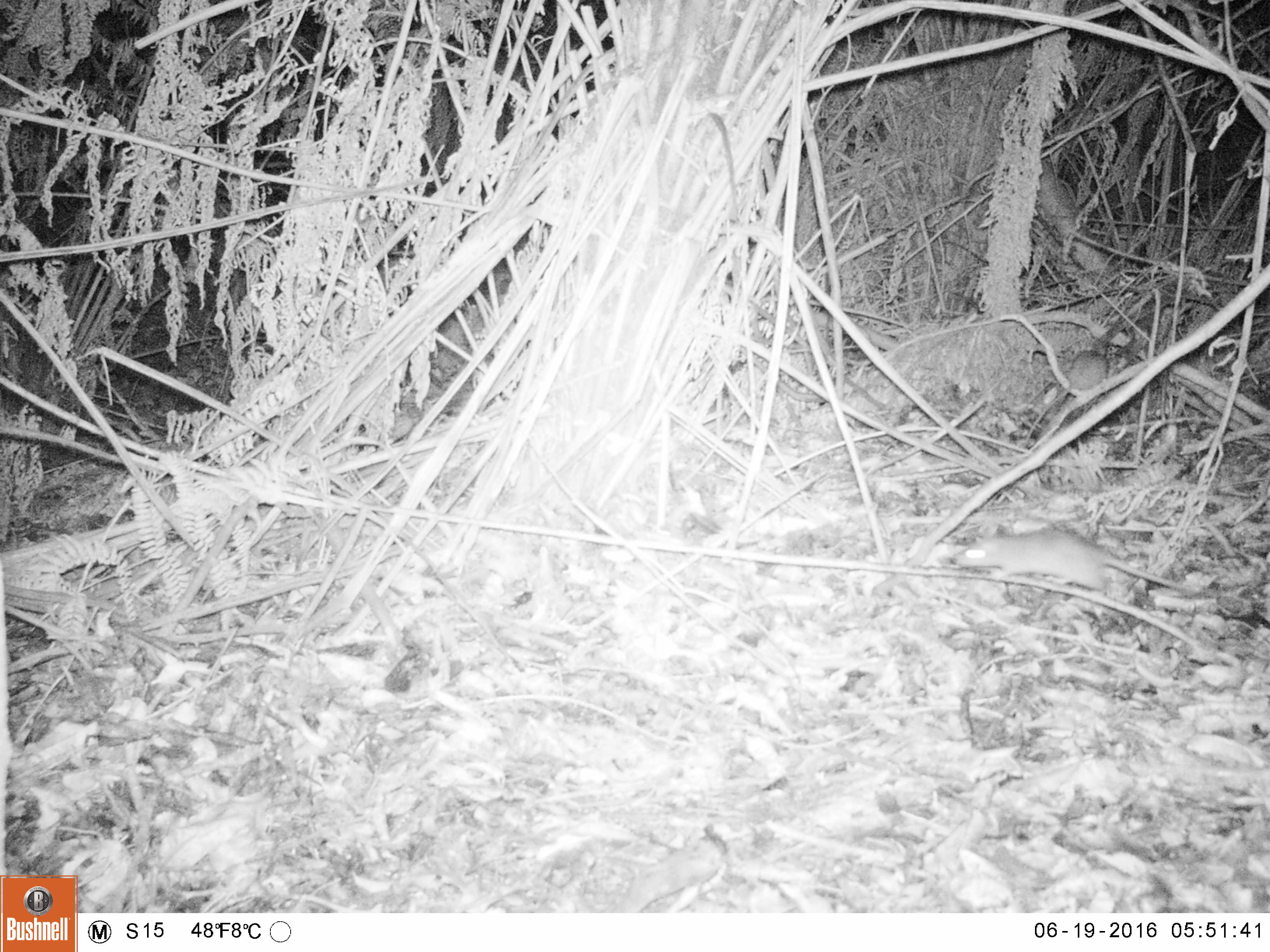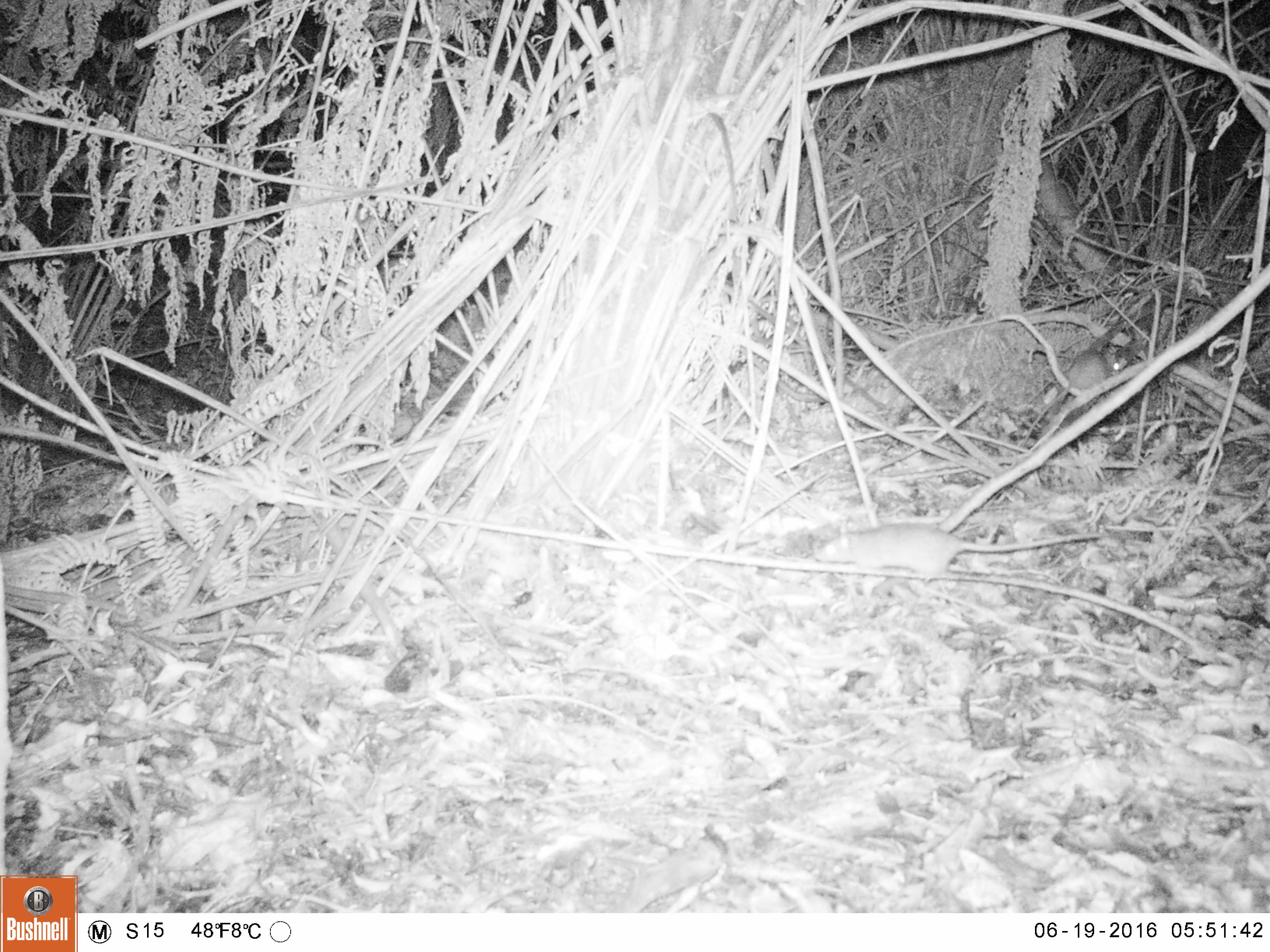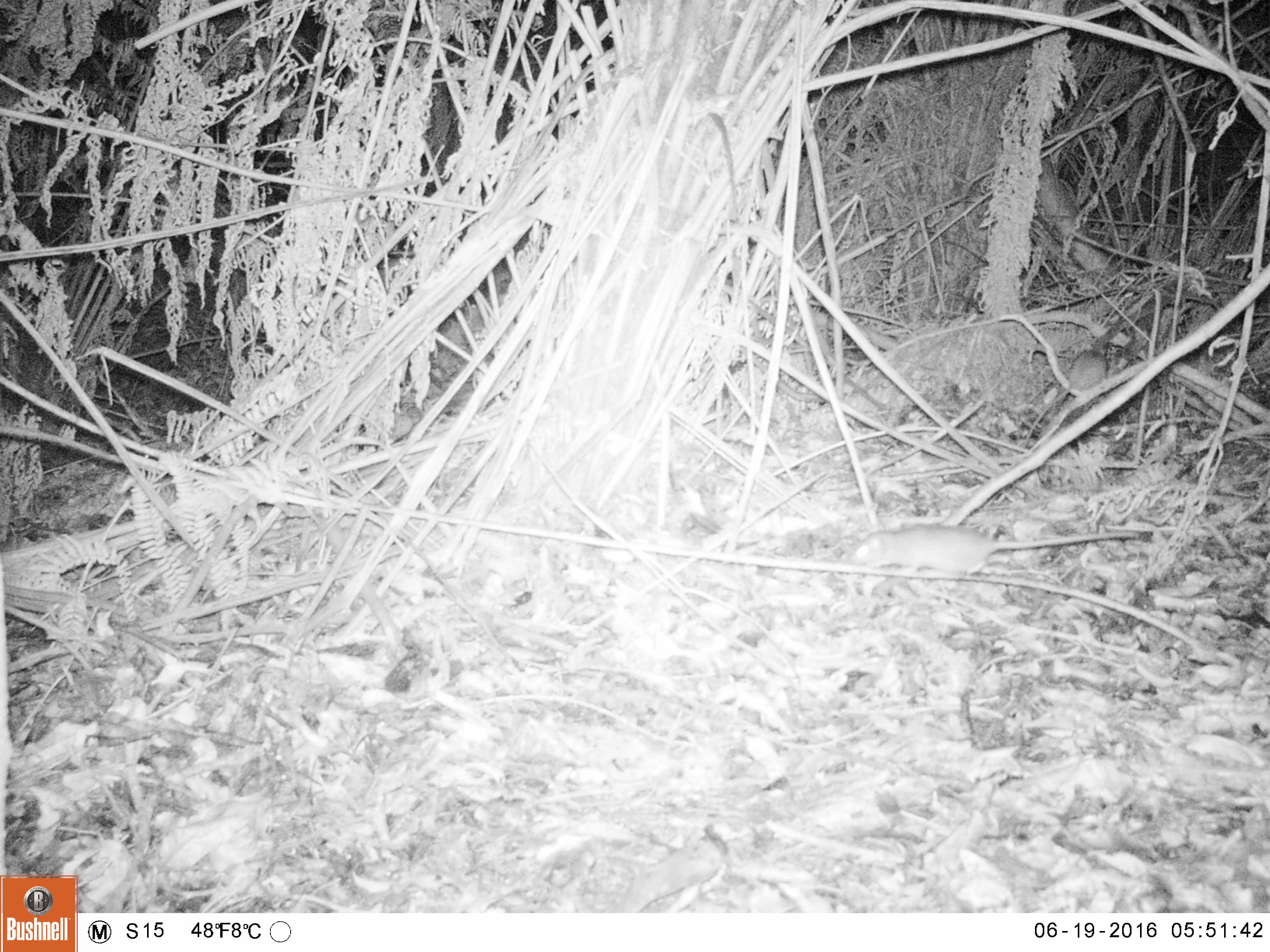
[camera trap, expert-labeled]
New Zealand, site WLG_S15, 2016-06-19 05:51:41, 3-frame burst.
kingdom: Animalia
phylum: Chordata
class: Mammalia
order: Rodentia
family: Muridae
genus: Rattus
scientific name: Rattus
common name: rat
Rat (Rattus).